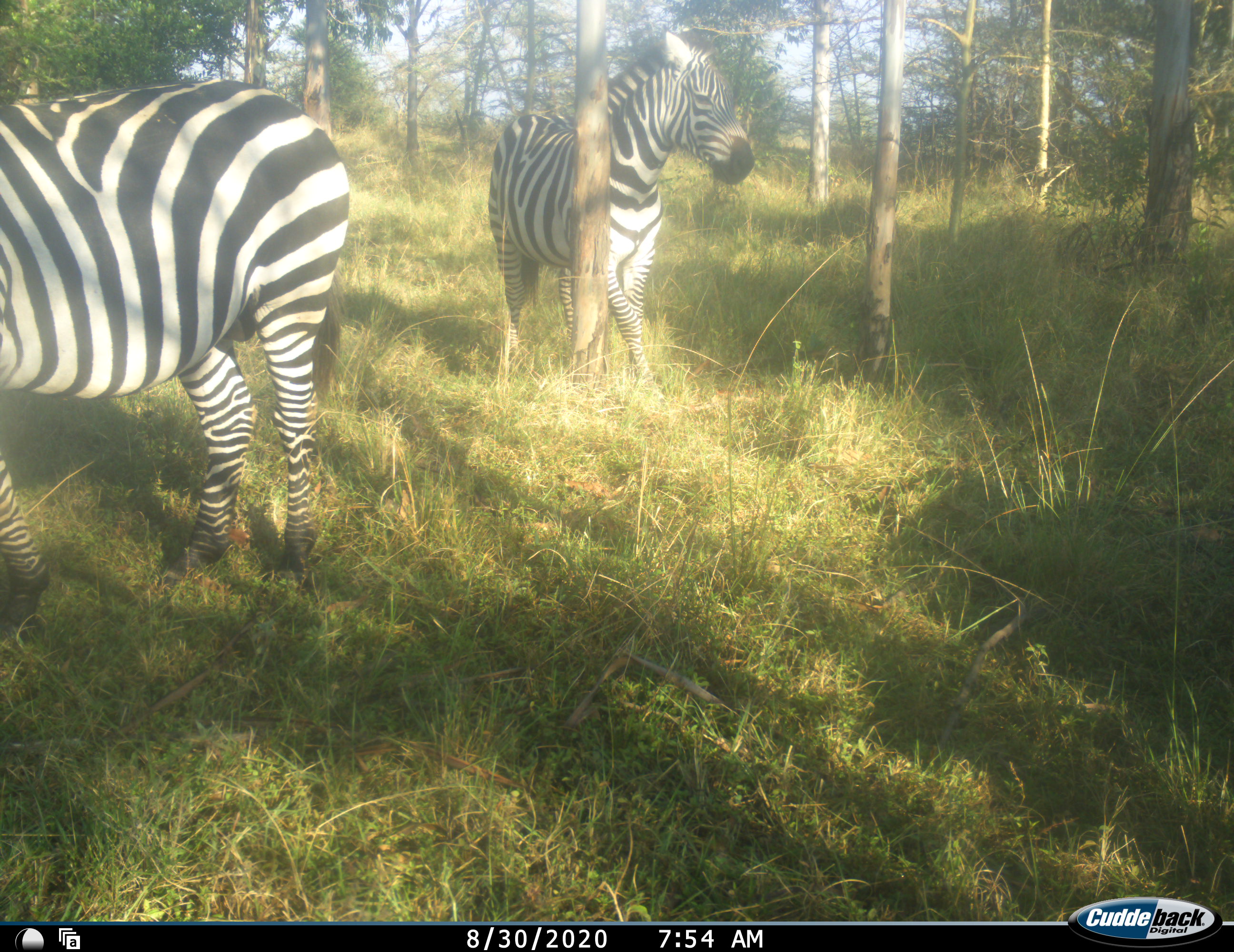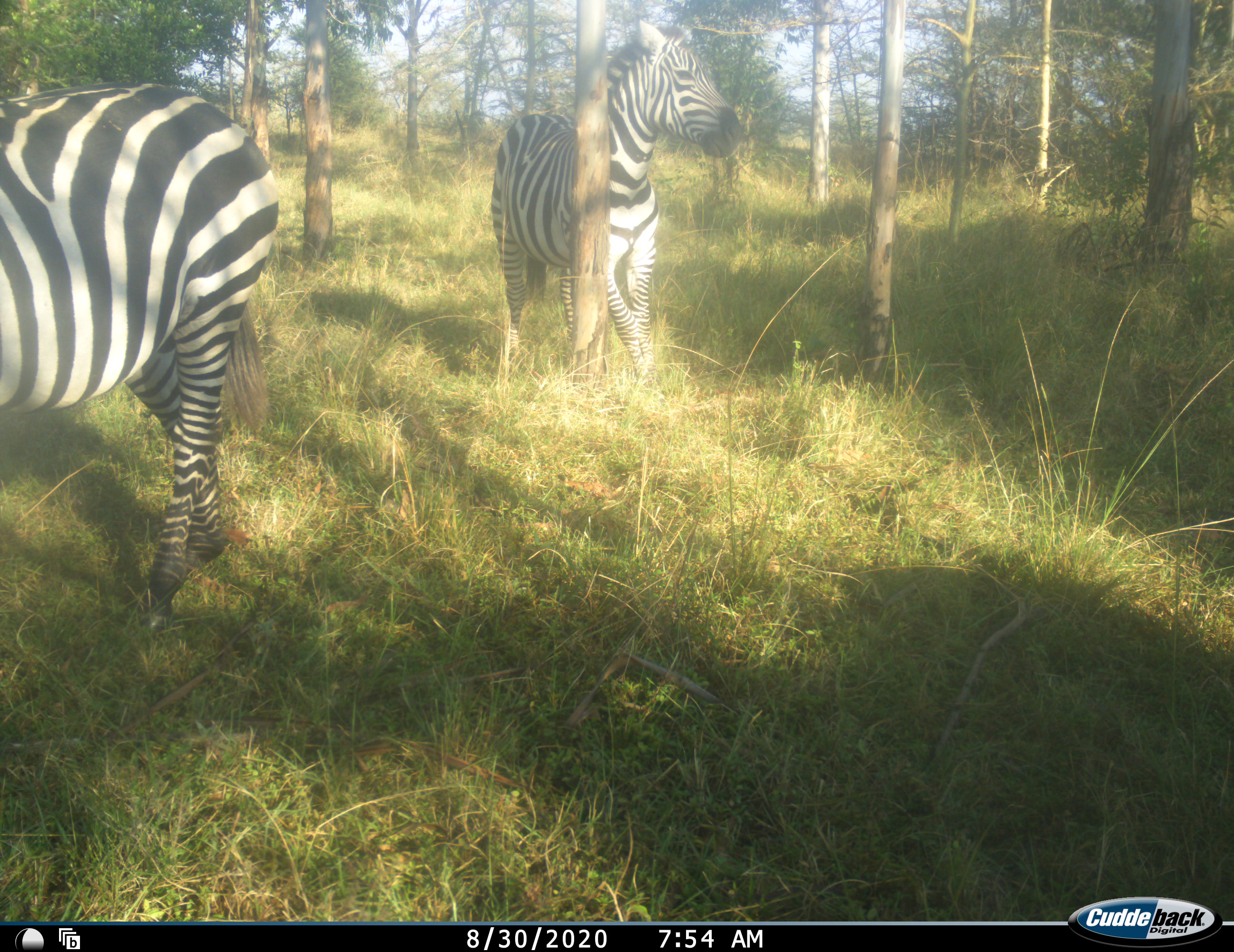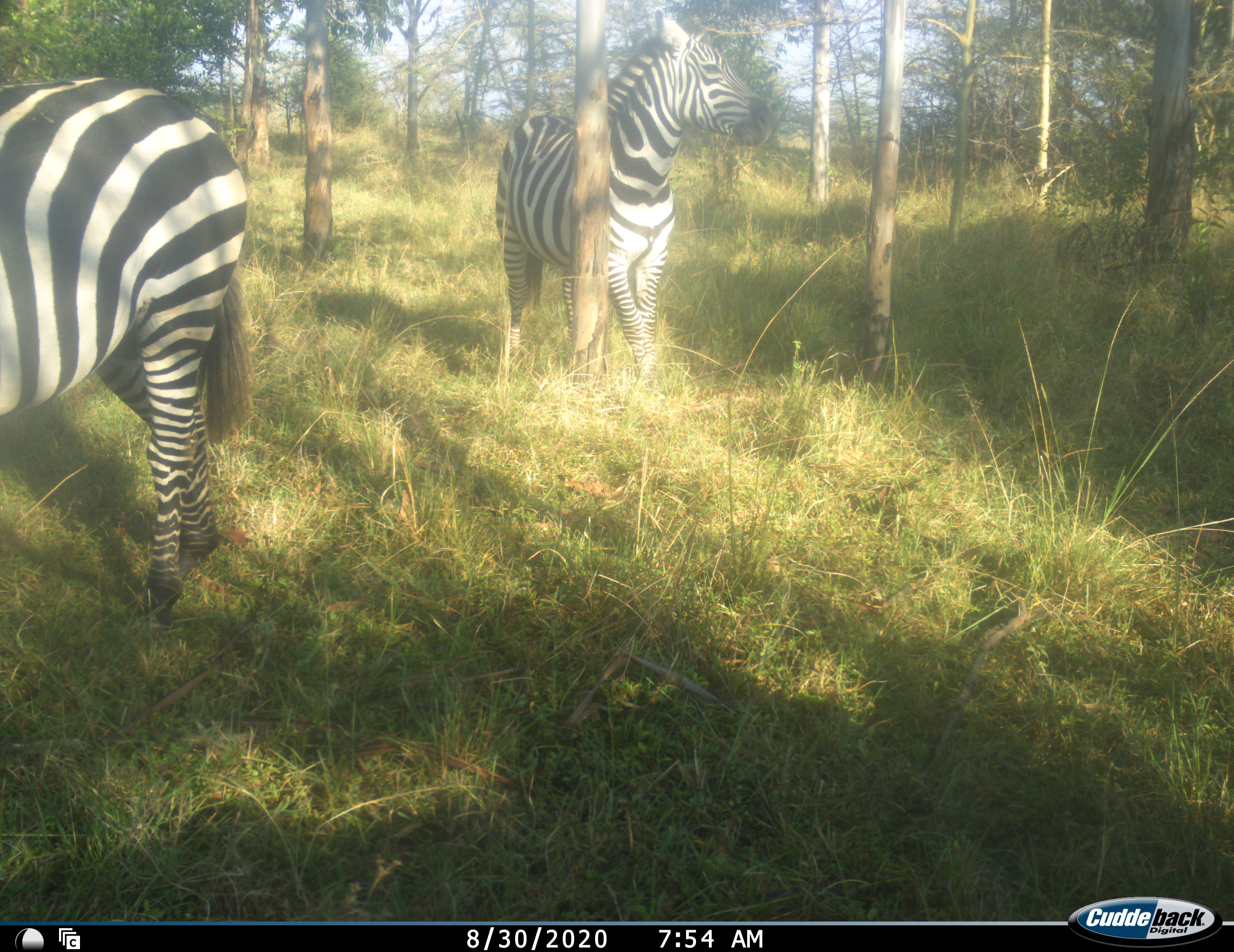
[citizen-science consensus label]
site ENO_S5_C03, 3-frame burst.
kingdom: Animalia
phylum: Chordata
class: Mammalia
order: Perissodactyla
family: Equidae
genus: Equus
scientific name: Equus quagga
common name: plains zebra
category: zebraplains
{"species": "zebraplains (plains zebra) (Equus quagga)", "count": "2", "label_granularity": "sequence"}